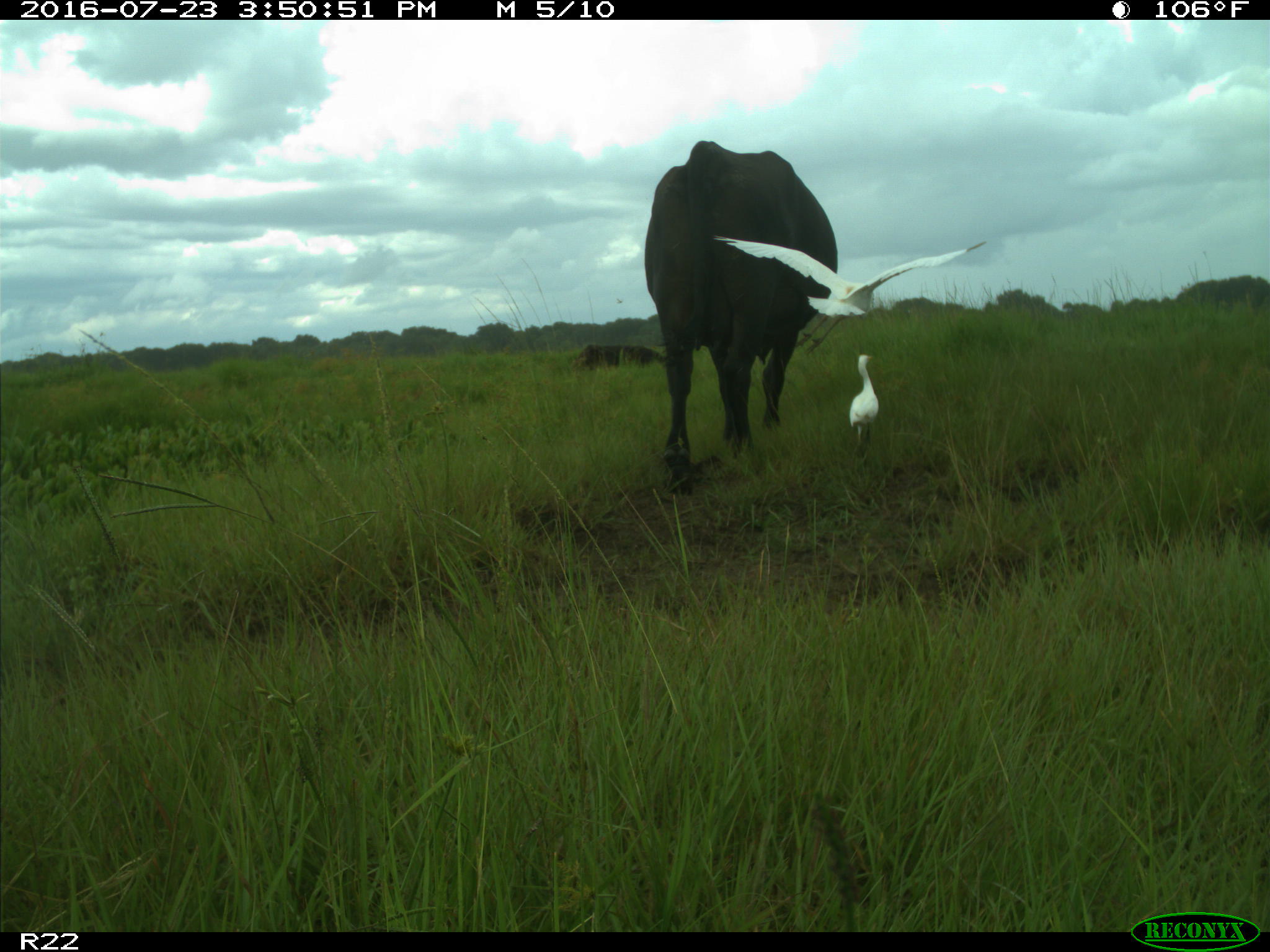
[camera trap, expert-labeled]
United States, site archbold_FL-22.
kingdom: Animalia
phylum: Chordata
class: Mammalia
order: Artiodactyla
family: Bovidae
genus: Bos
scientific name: Bos taurus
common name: domestic cow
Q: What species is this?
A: Bos taurus (domestic cow).